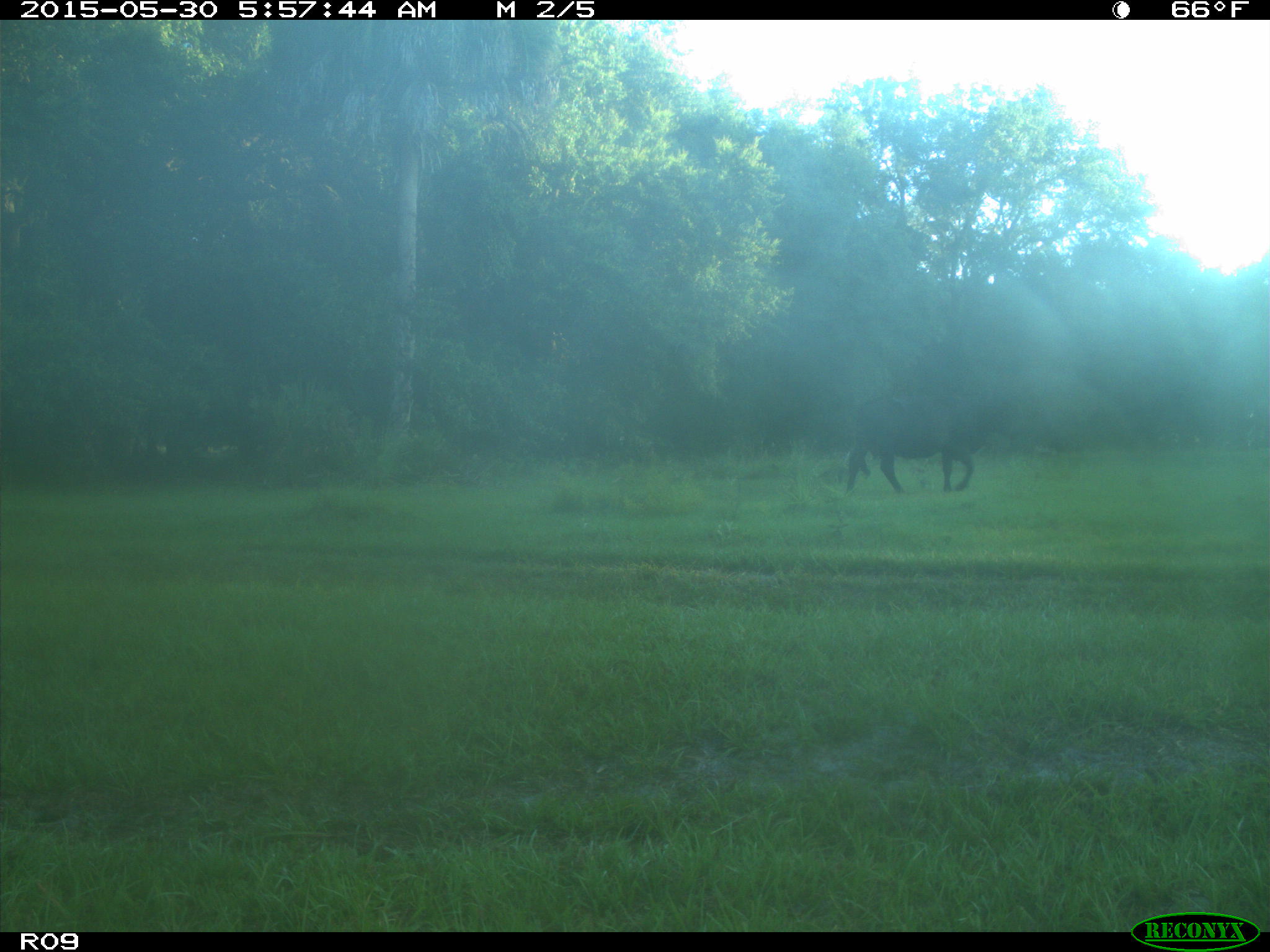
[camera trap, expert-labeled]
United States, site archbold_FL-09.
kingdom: Animalia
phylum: Chordata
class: Mammalia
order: Artiodactyla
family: Bovidae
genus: Bos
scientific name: Bos taurus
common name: domestic cow